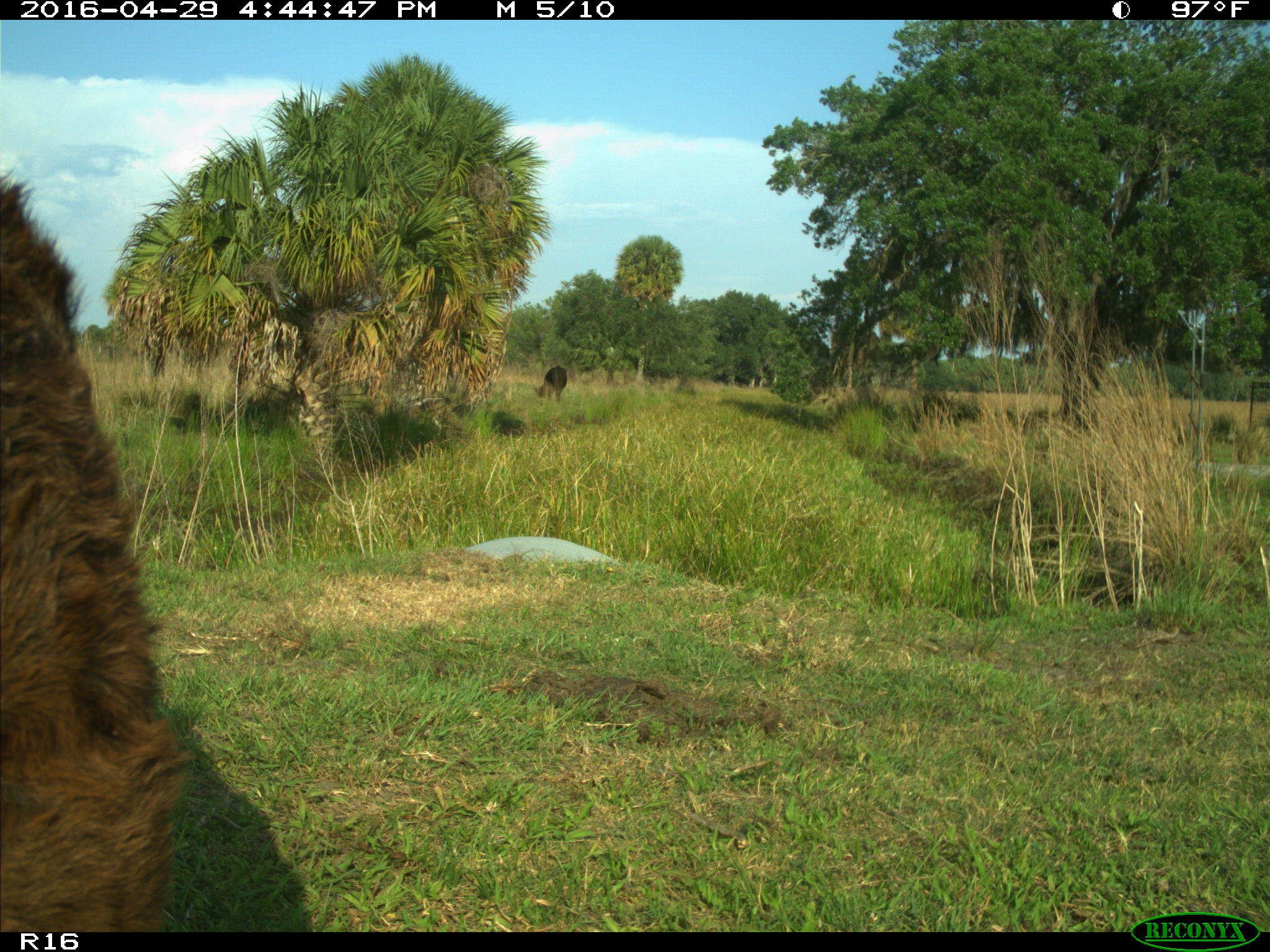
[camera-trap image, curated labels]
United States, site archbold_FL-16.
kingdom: Animalia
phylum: Chordata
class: Mammalia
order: Artiodactyla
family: Bovidae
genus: Bos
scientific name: Bos taurus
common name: domestic cow